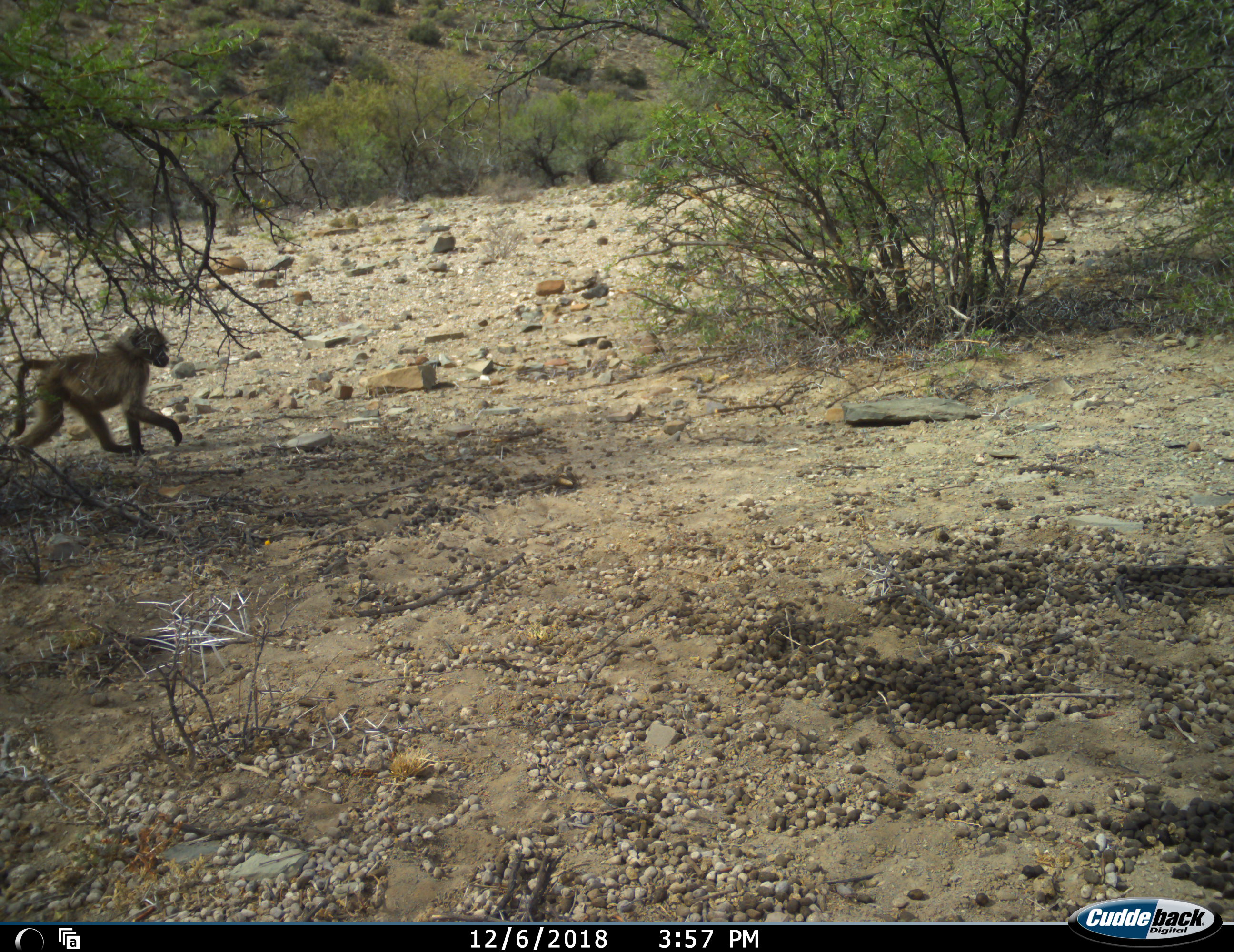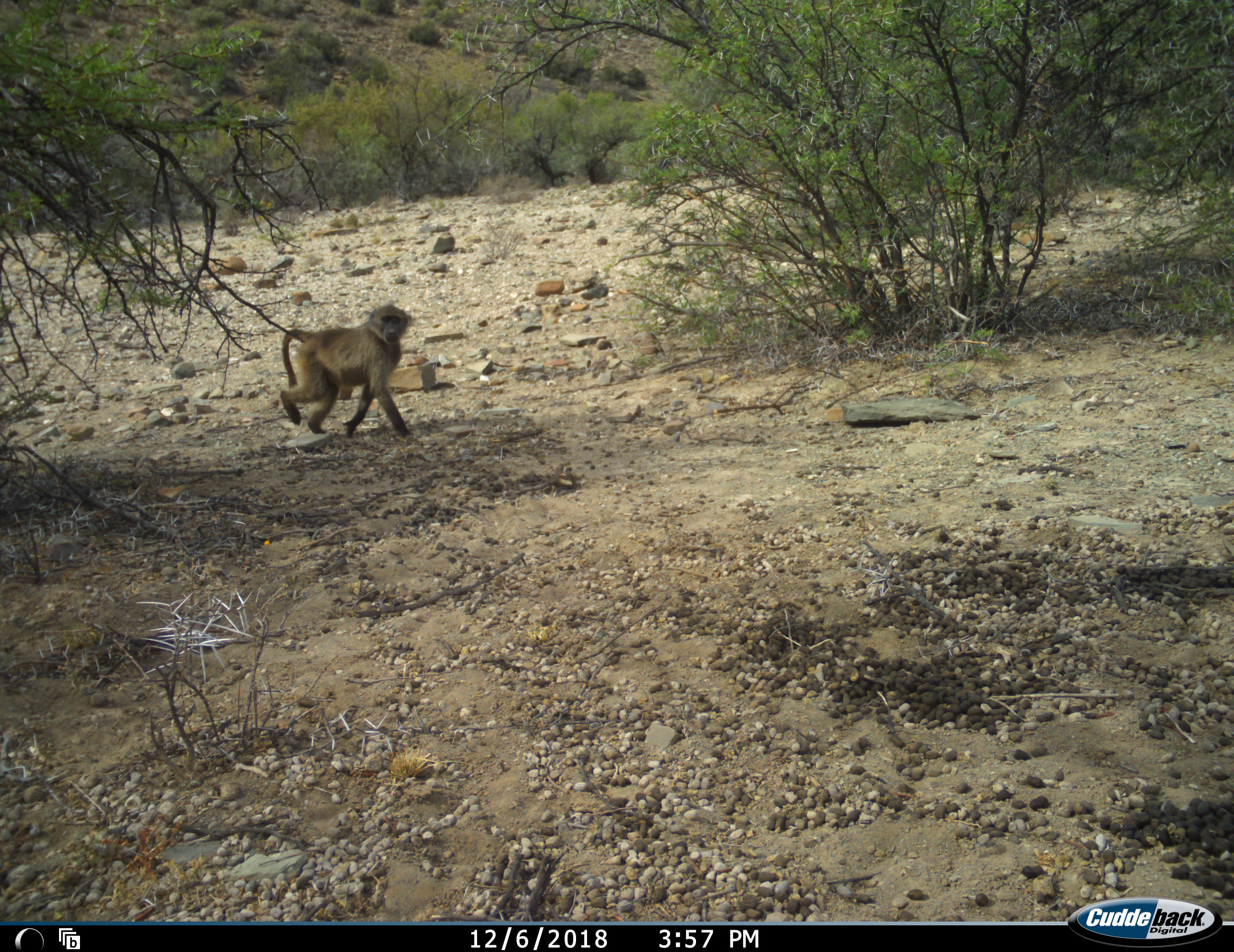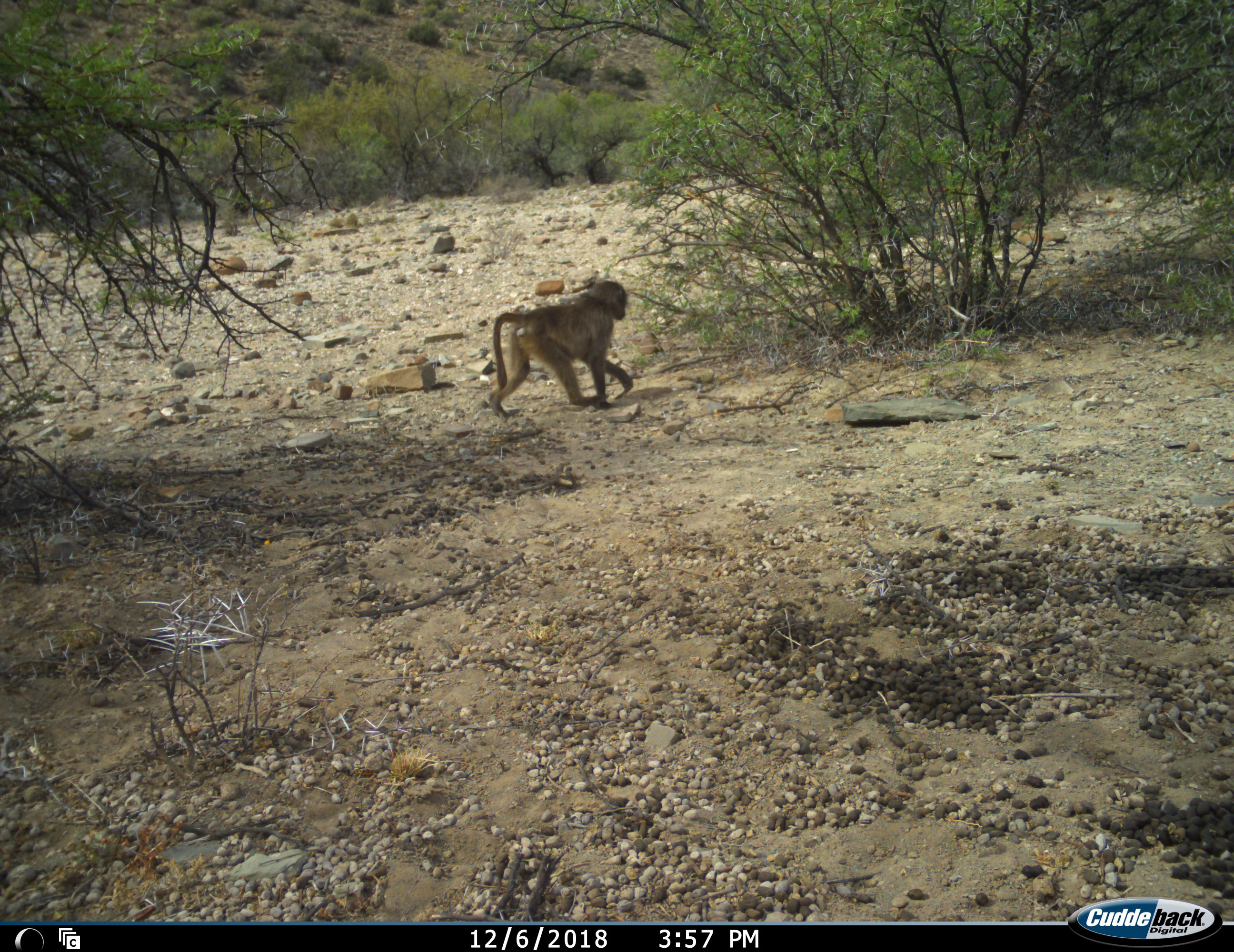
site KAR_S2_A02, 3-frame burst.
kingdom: Animalia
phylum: Chordata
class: Mammalia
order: Primates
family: Cercopithecidae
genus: Papio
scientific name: Papio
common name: baboon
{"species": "baboon (Papio)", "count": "1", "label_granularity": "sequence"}